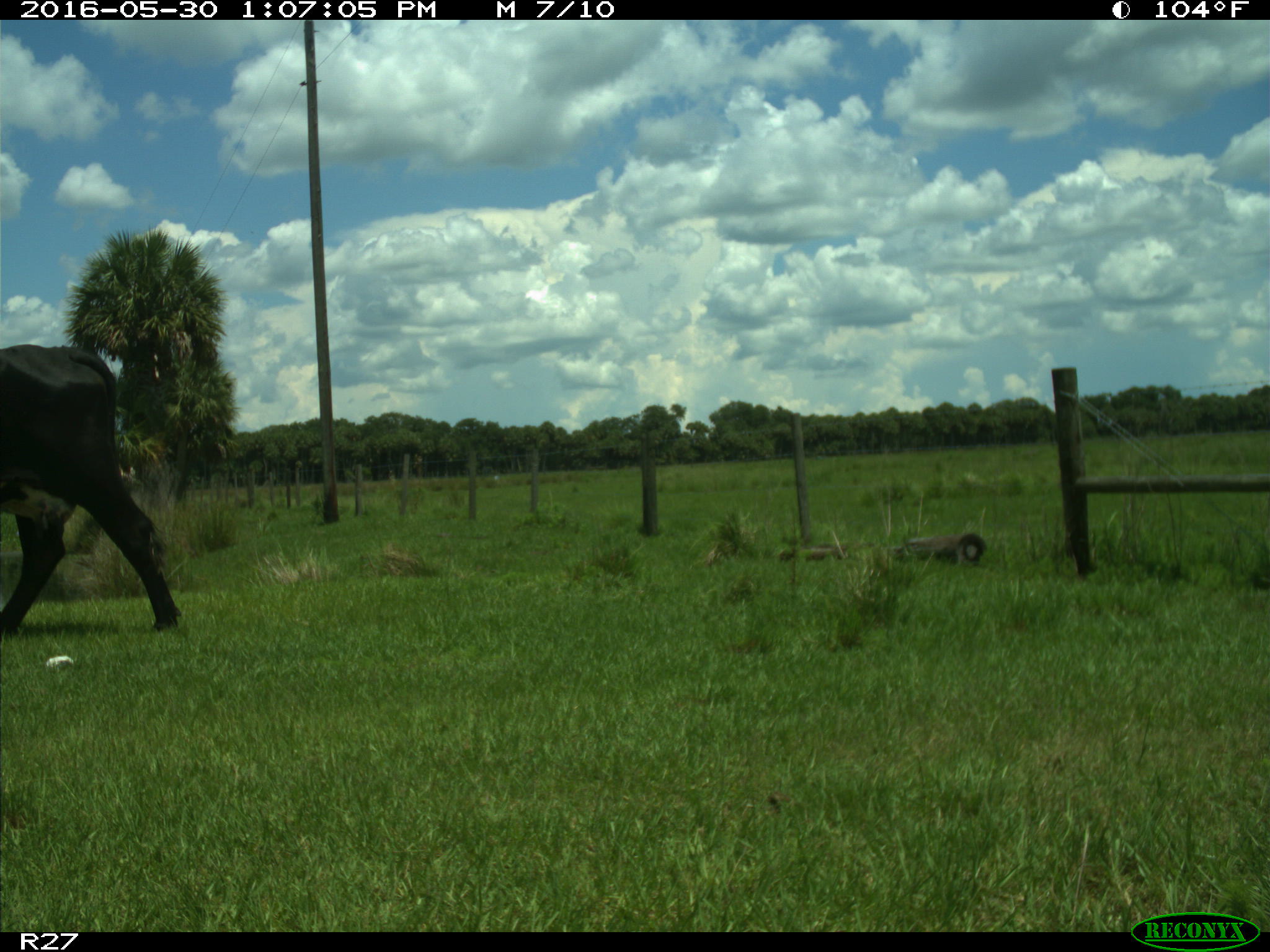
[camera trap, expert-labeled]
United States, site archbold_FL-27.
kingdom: Animalia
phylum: Chordata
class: Mammalia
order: Artiodactyla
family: Bovidae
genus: Bos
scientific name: Bos taurus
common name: domestic cow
Bos taurus (domestic cow).